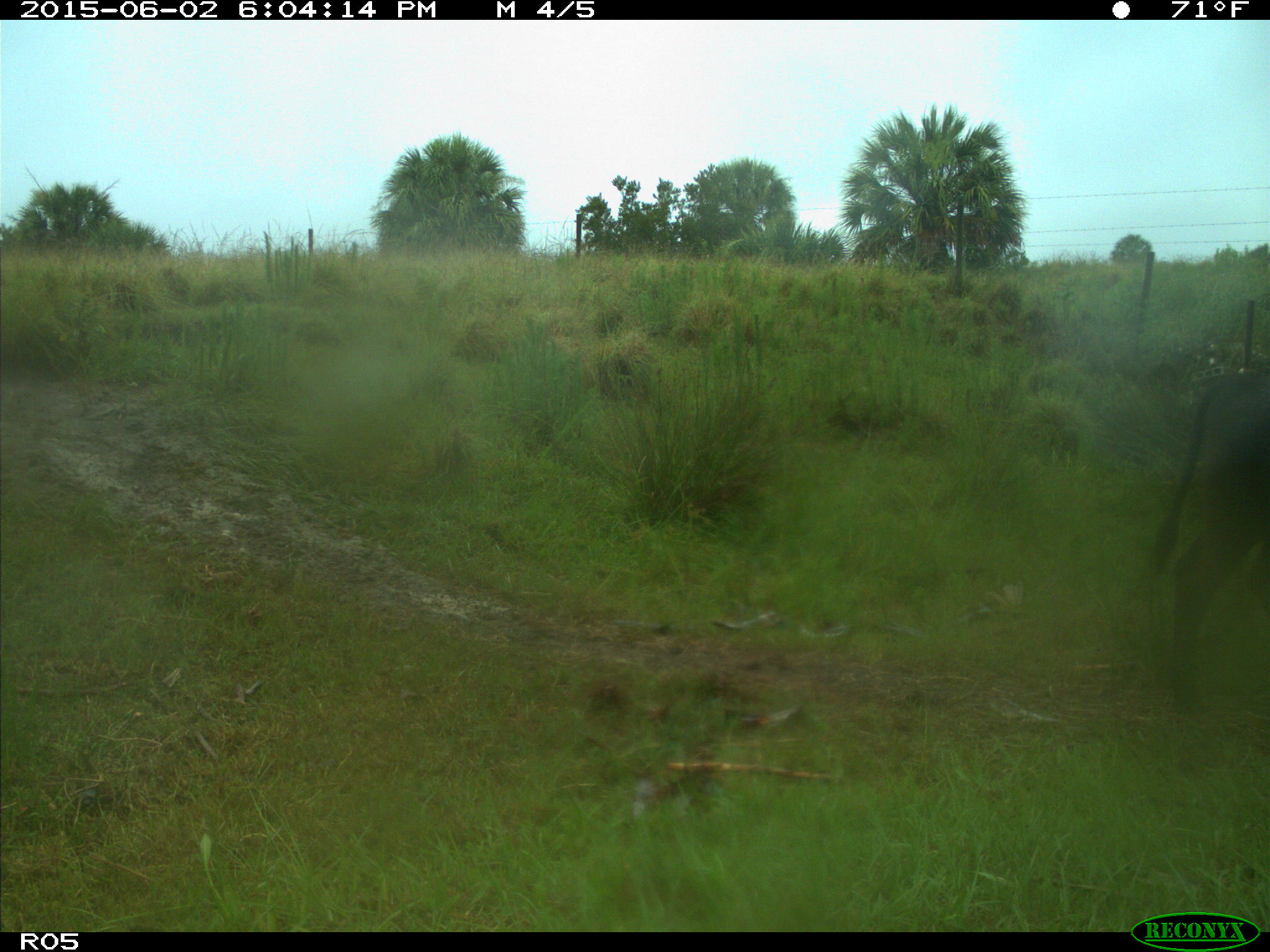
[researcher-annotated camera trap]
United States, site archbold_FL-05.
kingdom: Animalia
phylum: Chordata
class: Mammalia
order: Artiodactyla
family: Bovidae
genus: Bos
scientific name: Bos taurus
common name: domestic cow